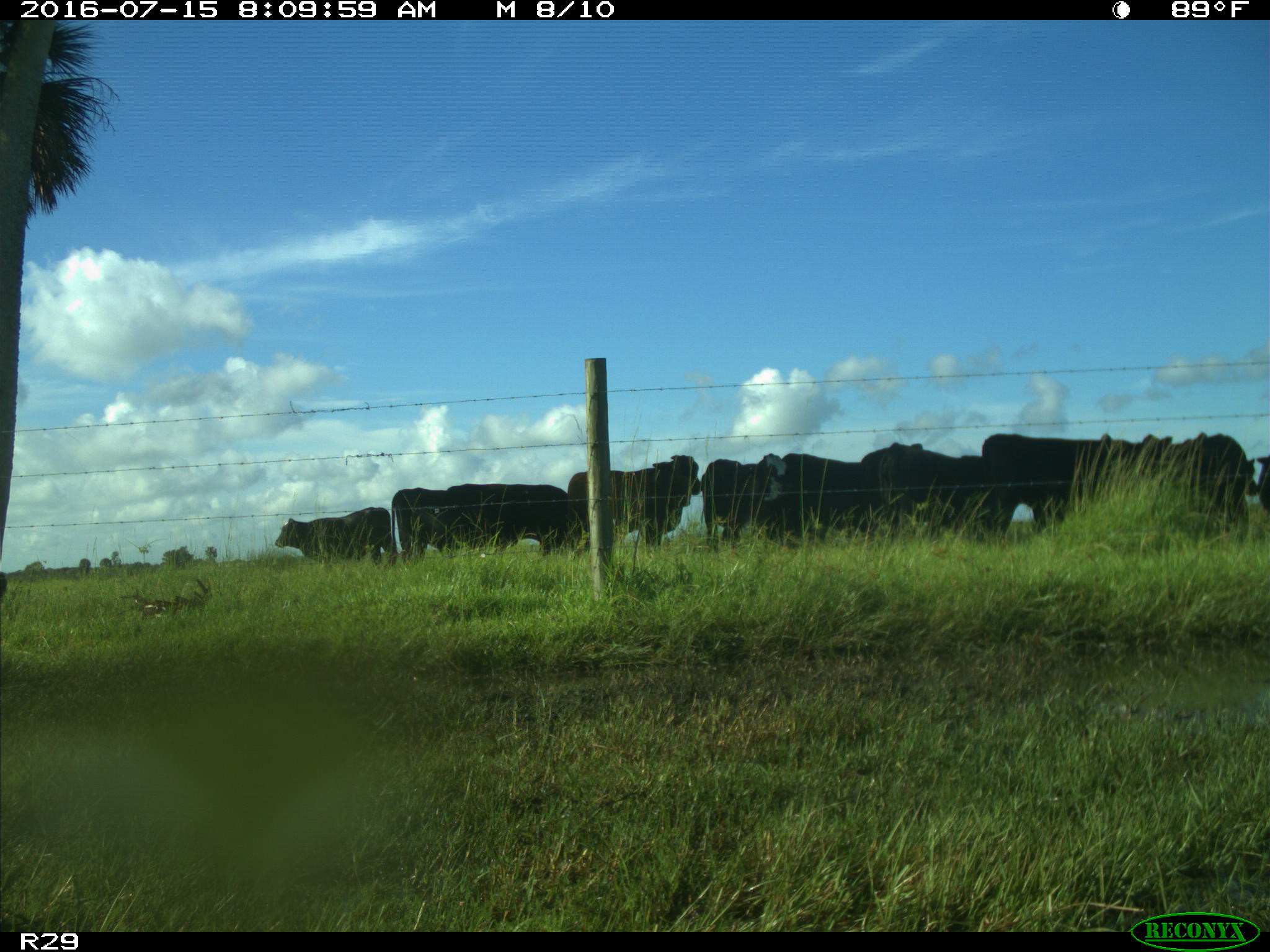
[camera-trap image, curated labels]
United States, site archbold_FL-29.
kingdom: Animalia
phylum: Chordata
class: Mammalia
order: Artiodactyla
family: Bovidae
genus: Bos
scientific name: Bos taurus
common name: domestic cow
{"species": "Bos taurus (domestic cow)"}